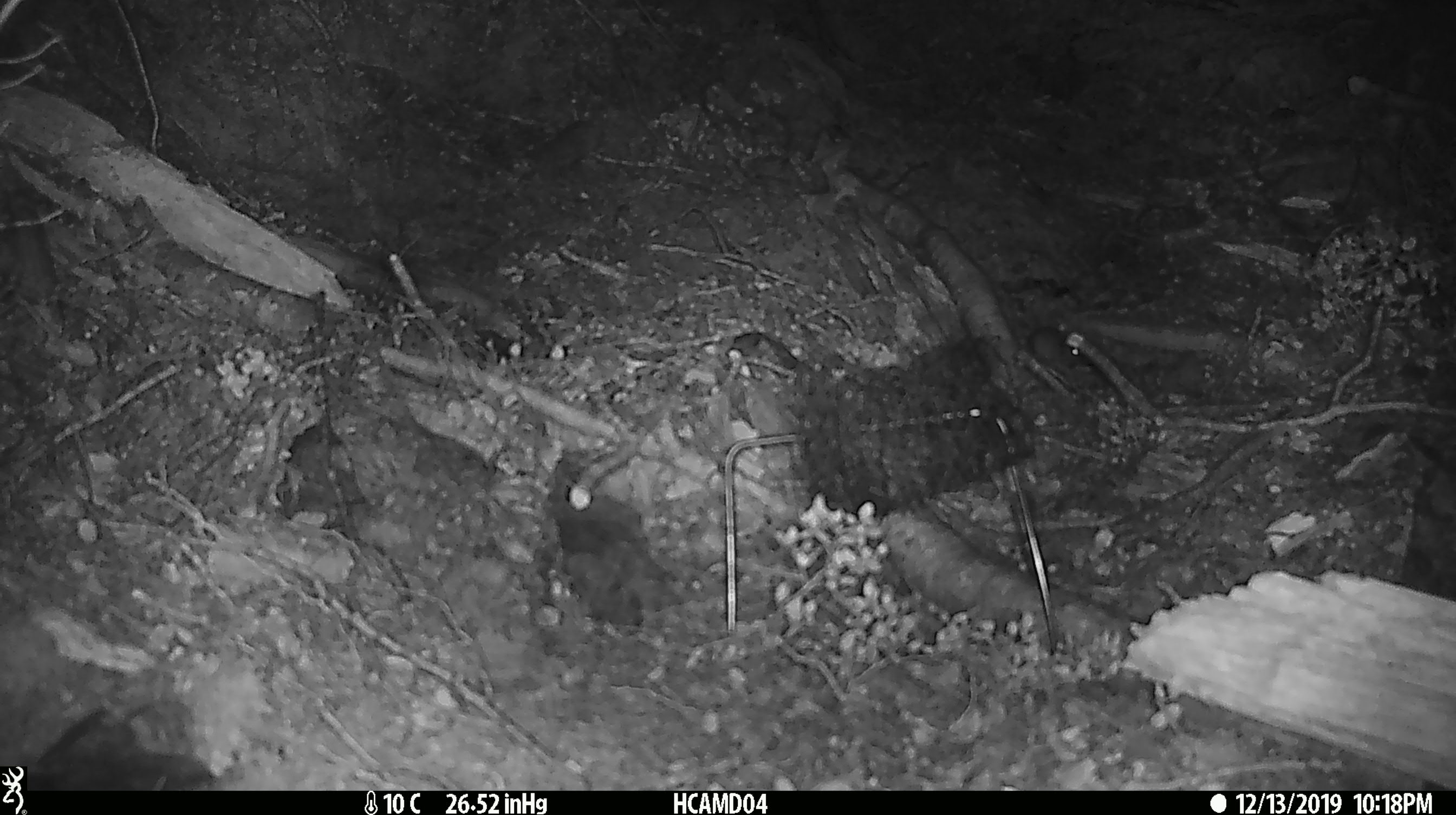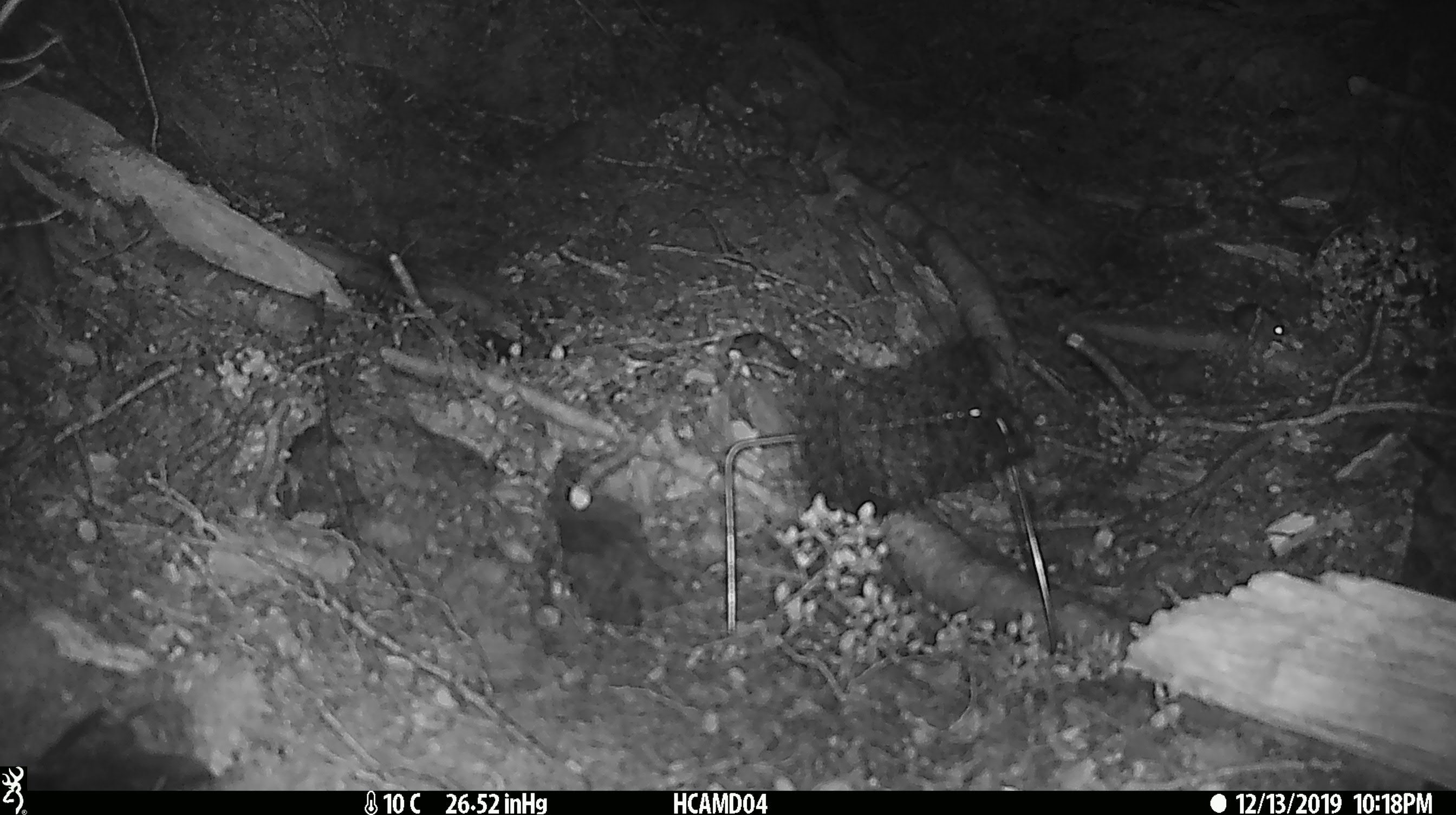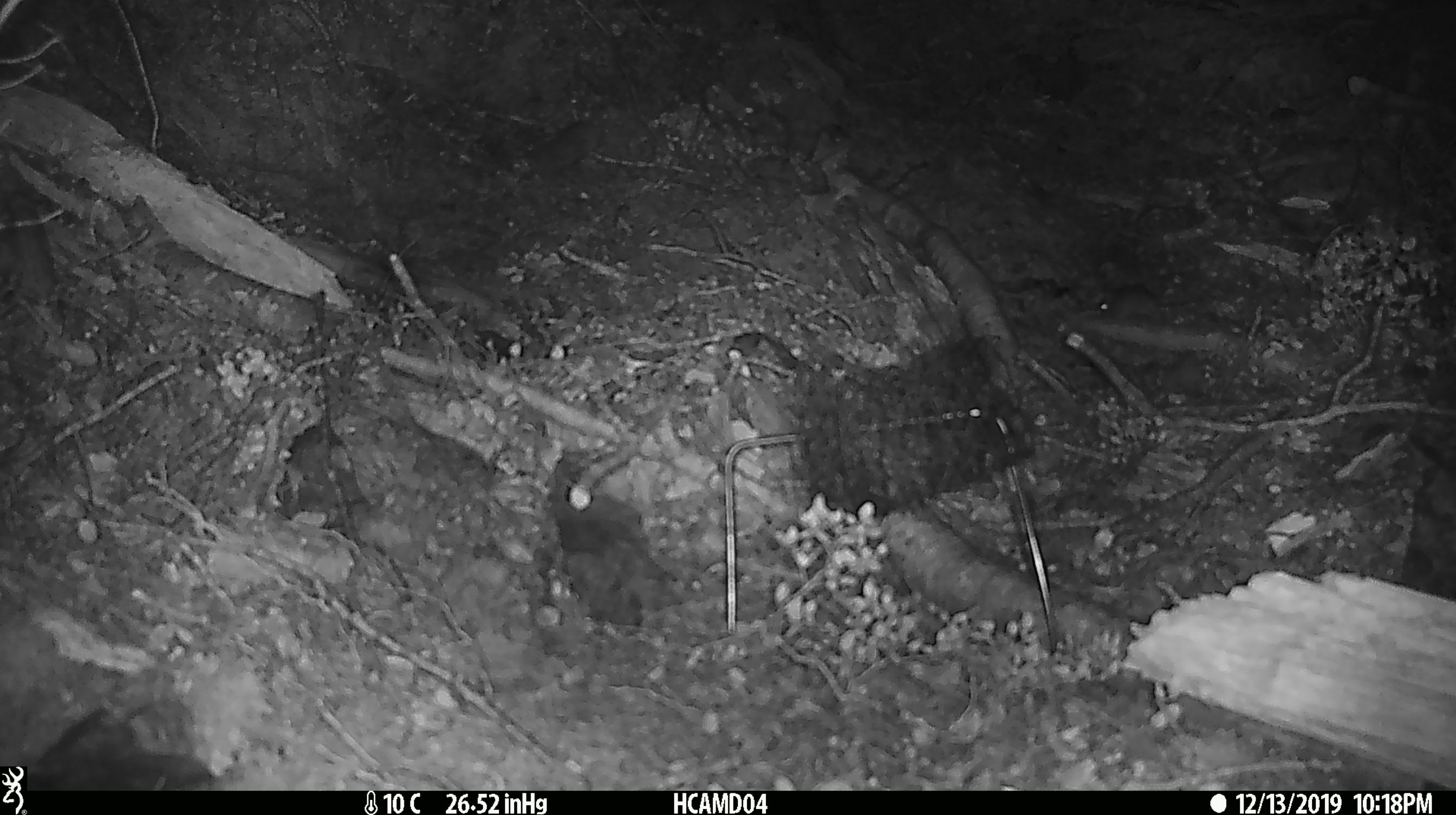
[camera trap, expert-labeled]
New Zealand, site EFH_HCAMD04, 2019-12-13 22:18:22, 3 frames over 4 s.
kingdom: Animalia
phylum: Chordata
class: Mammalia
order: Rodentia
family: Muridae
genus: Mus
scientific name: Mus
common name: mouse